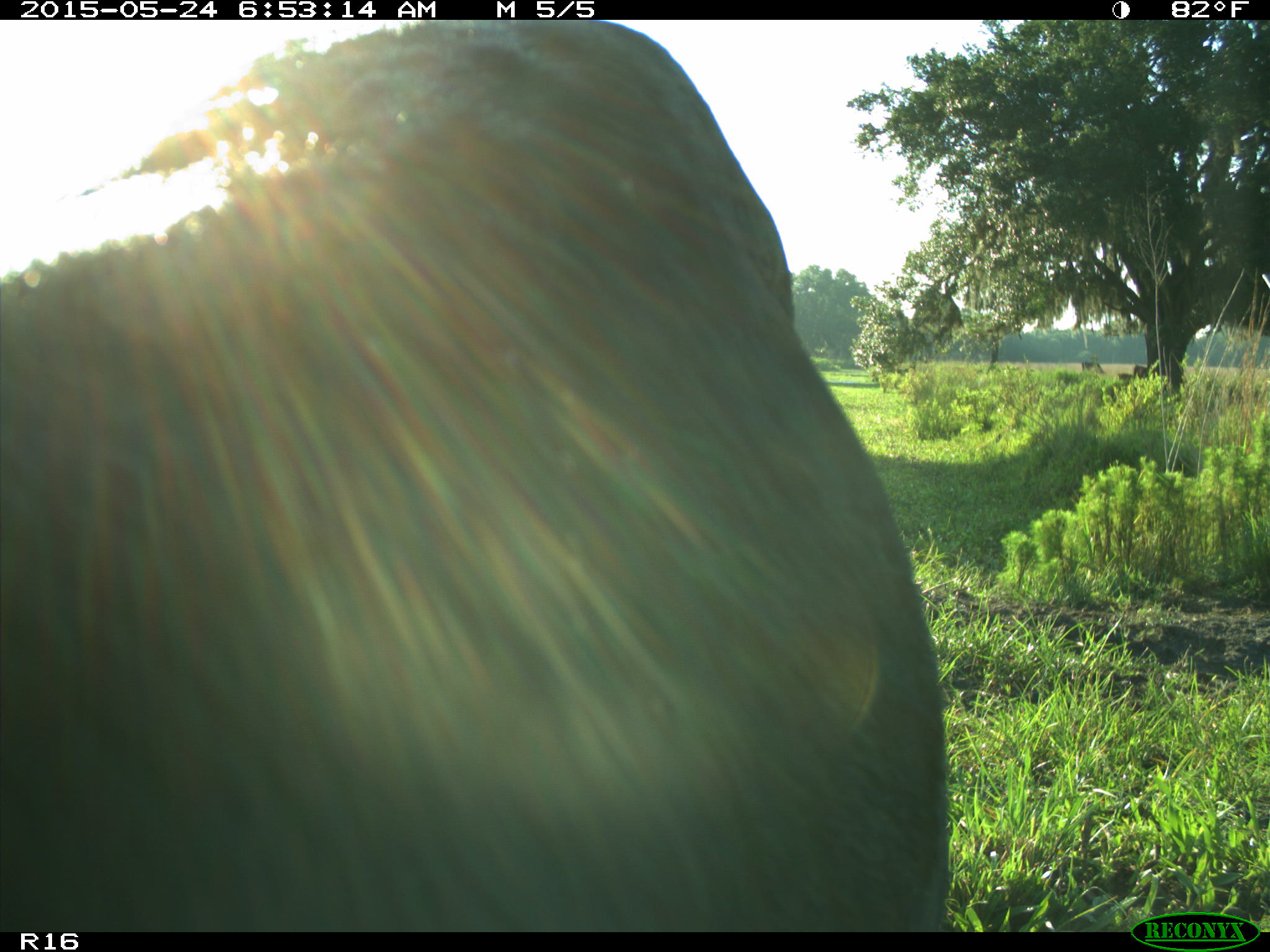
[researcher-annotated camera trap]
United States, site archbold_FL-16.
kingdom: Animalia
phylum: Chordata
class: Mammalia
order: Artiodactyla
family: Bovidae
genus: Bos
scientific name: Bos taurus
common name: domestic cow